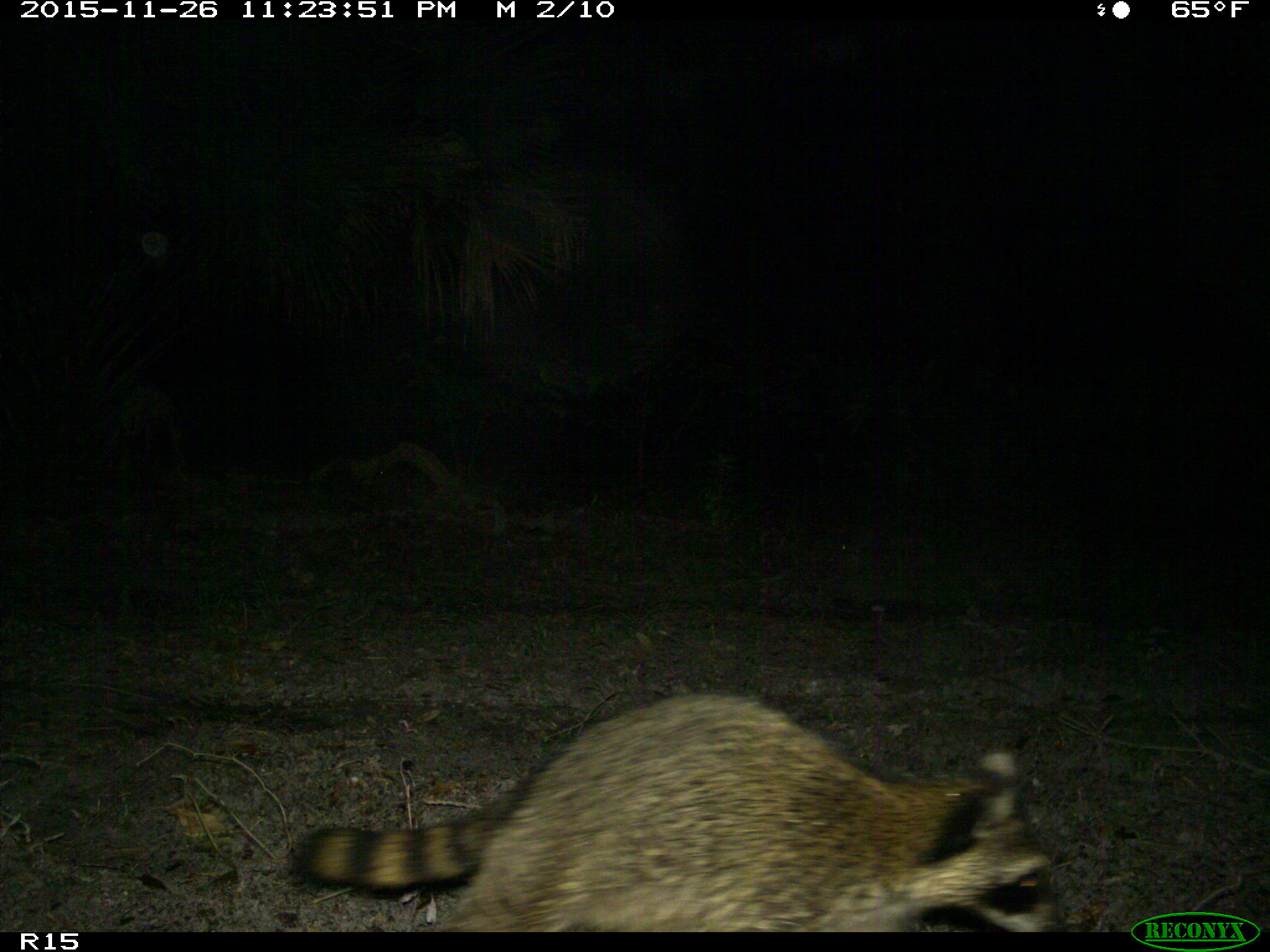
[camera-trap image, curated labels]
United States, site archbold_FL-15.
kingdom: Animalia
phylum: Chordata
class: Mammalia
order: Carnivora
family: Procyonidae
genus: Procyon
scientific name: Procyon lotor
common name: common raccoon